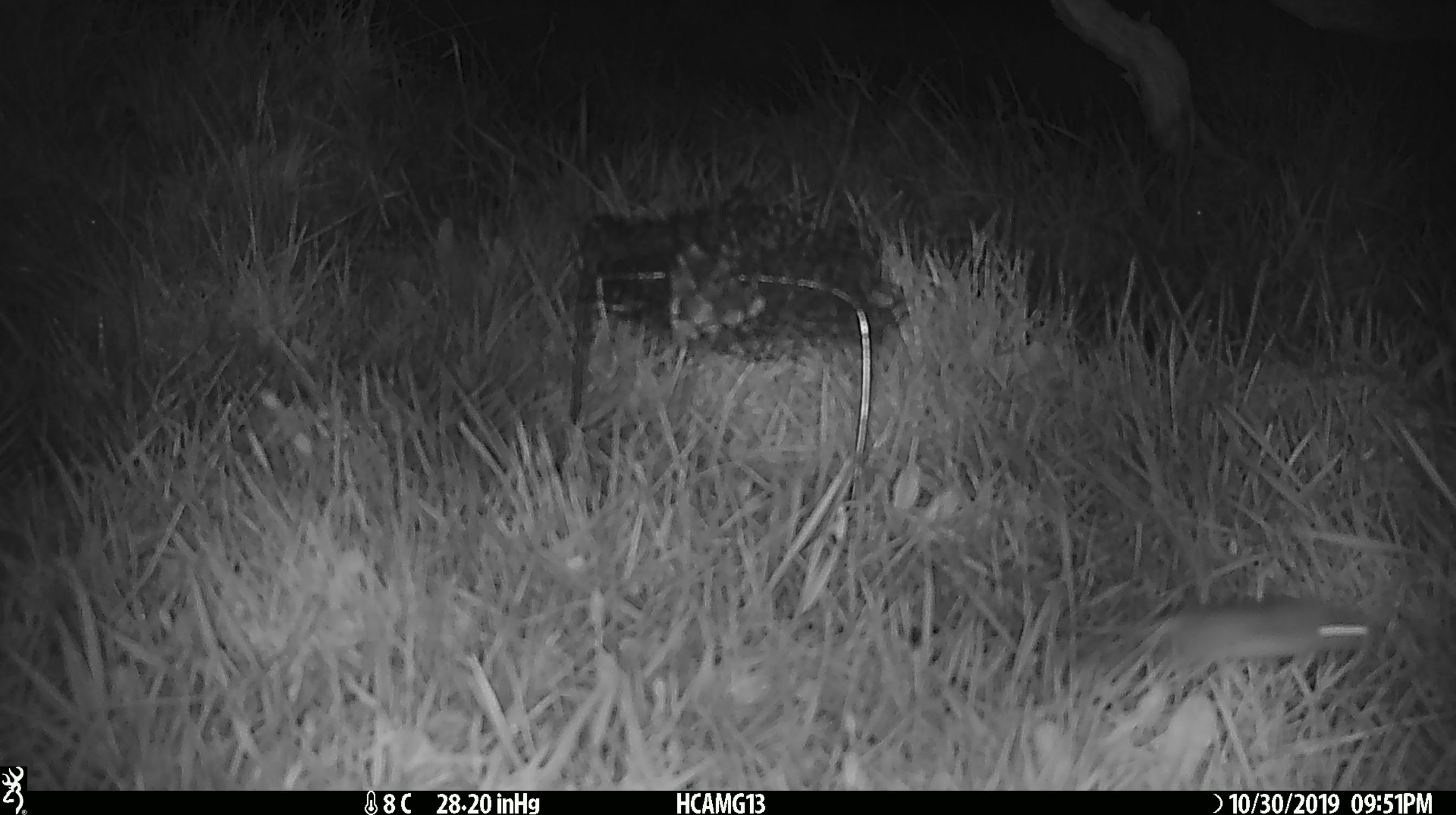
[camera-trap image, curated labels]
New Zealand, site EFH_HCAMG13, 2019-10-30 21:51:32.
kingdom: Animalia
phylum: Chordata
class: Mammalia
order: Rodentia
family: Muridae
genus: Mus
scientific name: Mus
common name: mouse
Mouse (Mus).